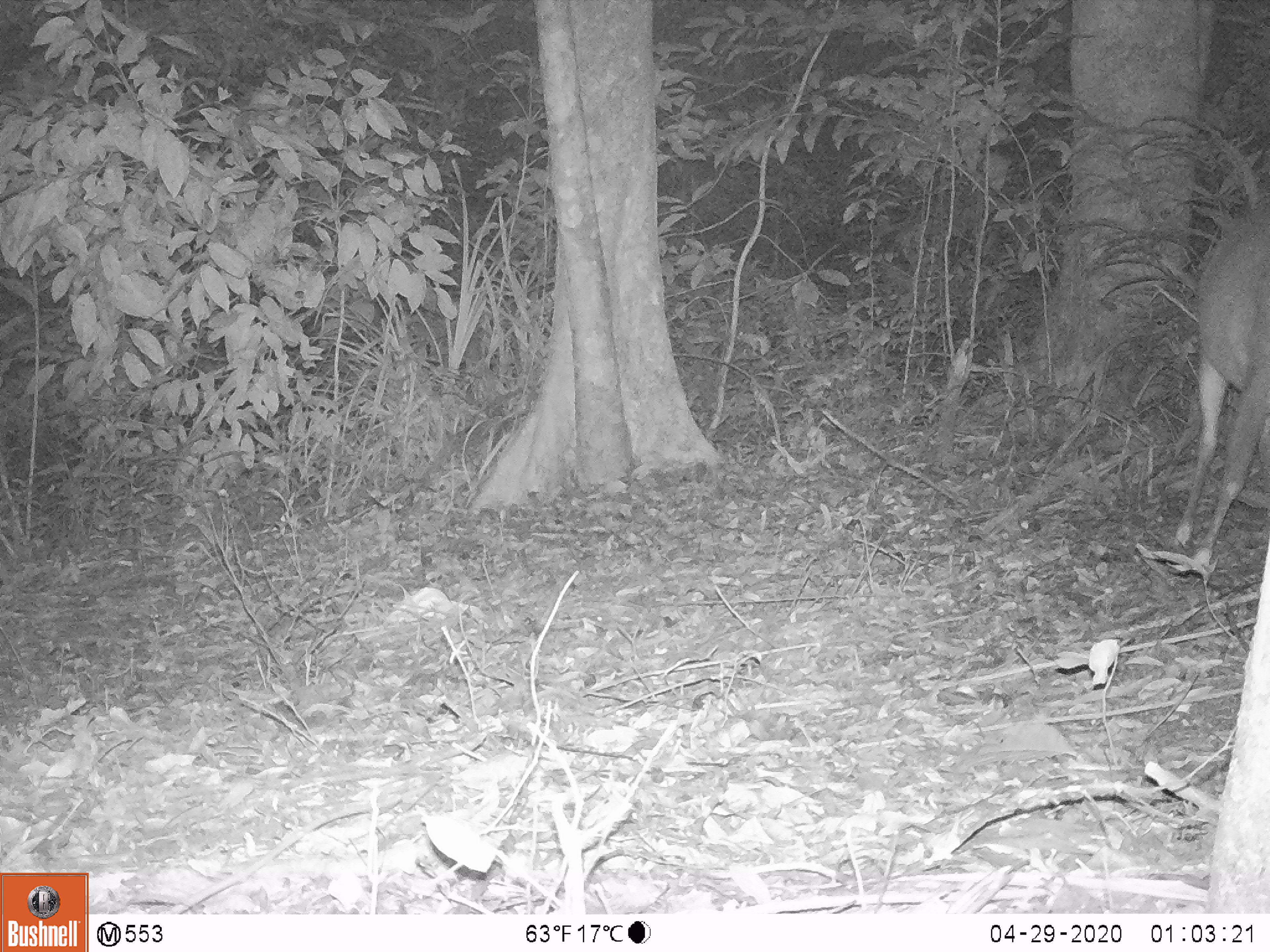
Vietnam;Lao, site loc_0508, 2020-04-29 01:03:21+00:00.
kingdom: Animalia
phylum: Chordata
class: Mammalia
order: Artiodactyla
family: Cervidae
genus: Muntiacus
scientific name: Muntiacus vuquangensis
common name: large-antlered muntjac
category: large antlered muntjac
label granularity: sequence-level